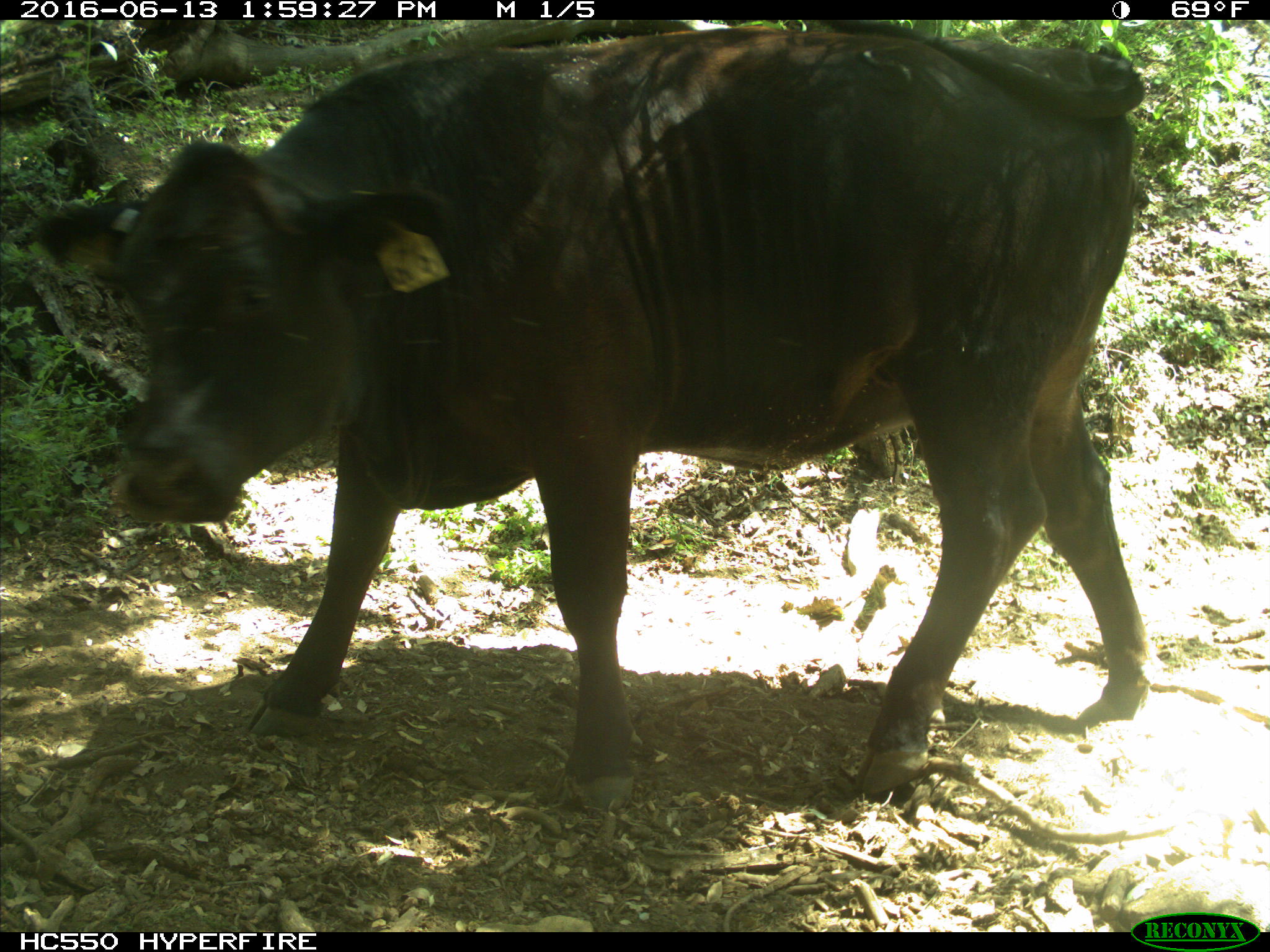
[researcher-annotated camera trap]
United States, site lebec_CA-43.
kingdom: Animalia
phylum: Chordata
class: Mammalia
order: Artiodactyla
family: Bovidae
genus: Bos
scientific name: Bos taurus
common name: domestic cow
Bos taurus (domestic cow).